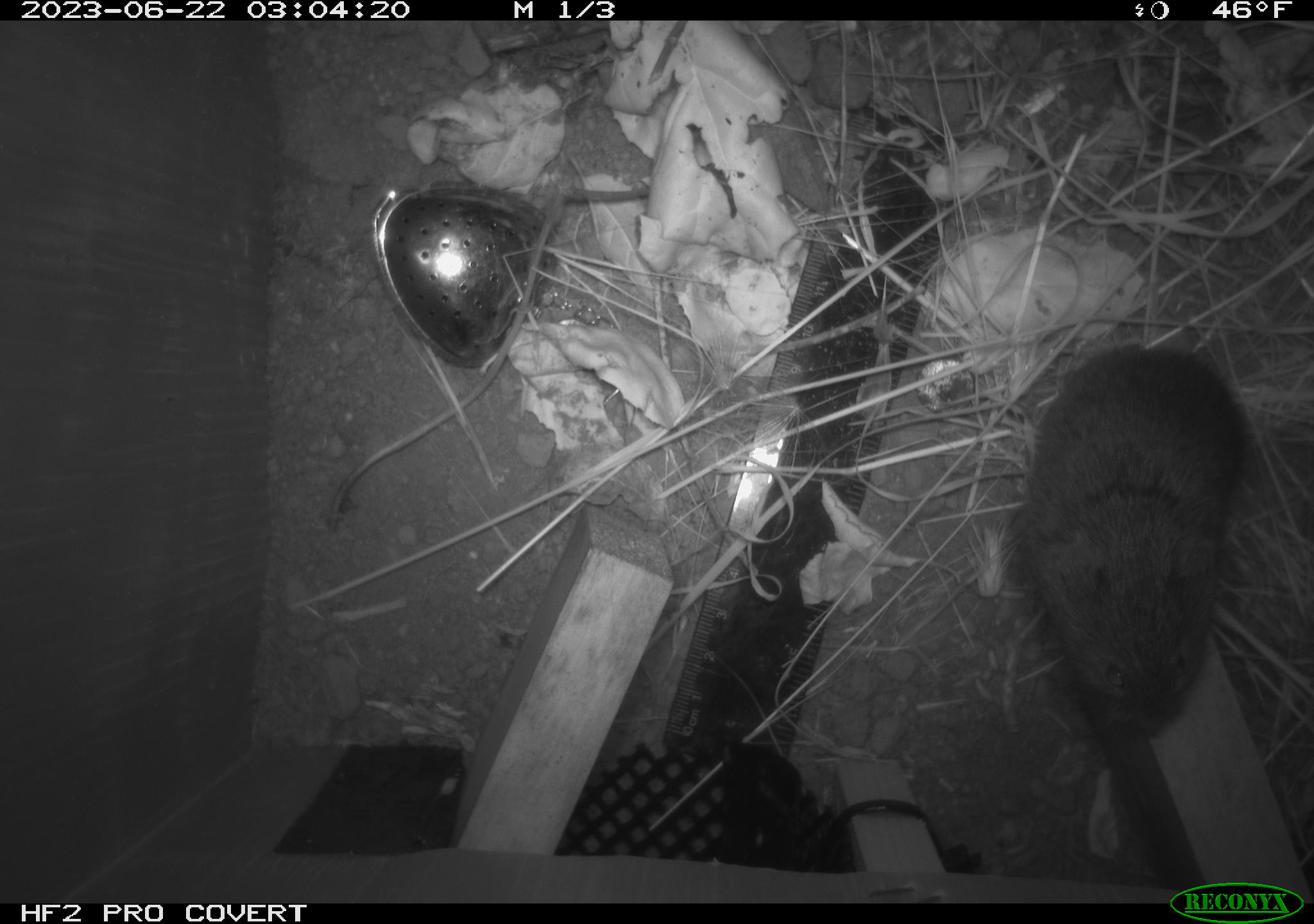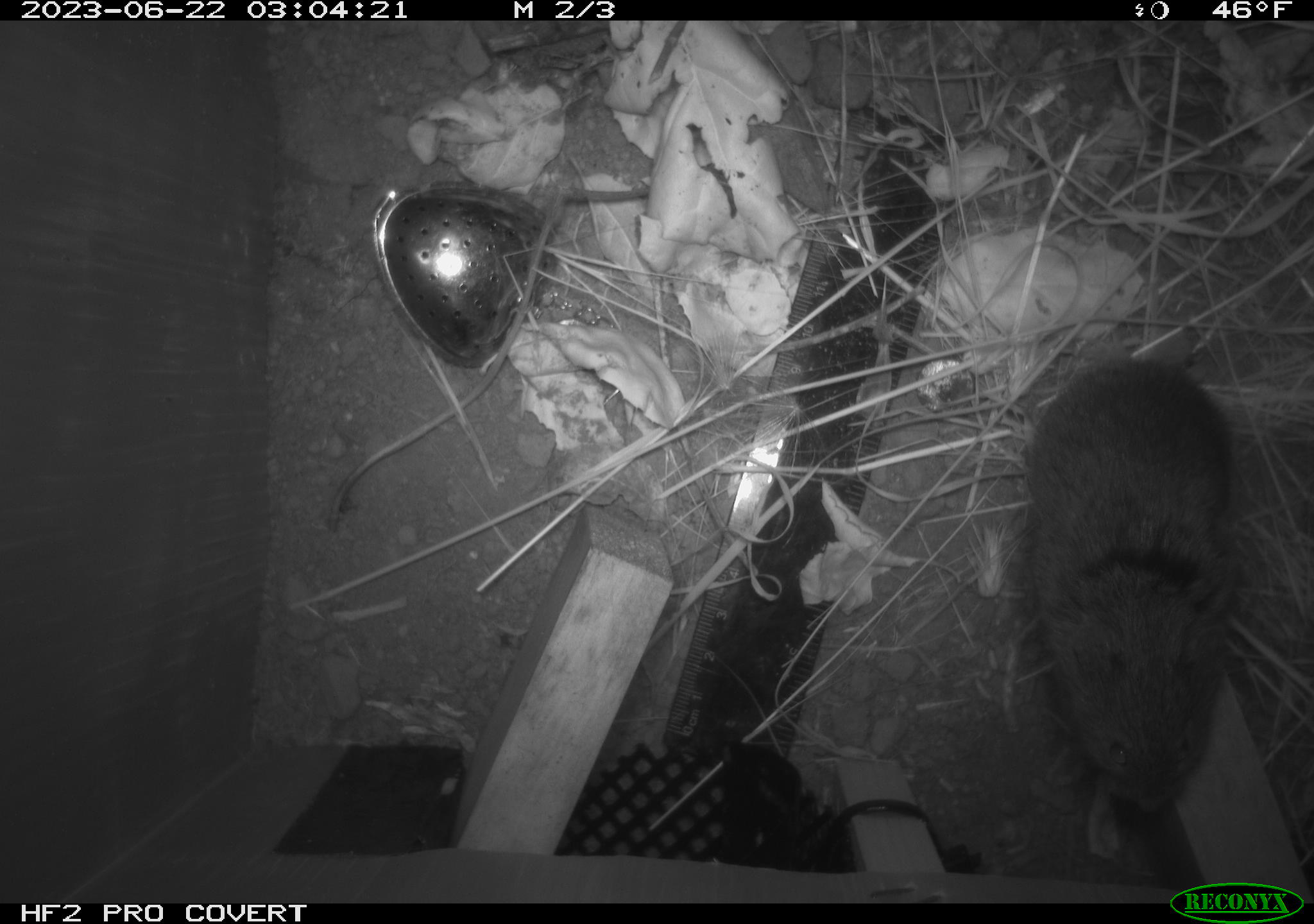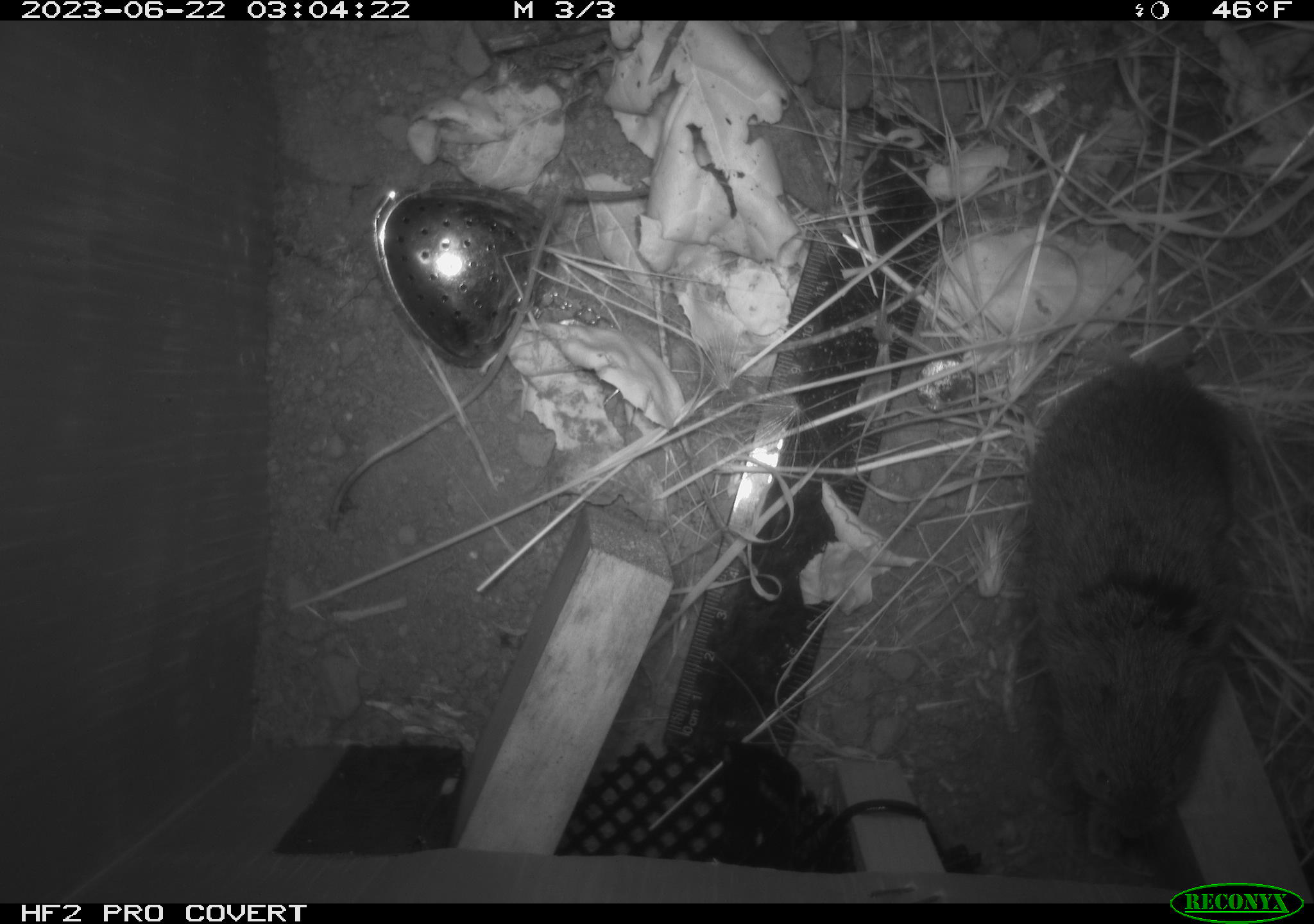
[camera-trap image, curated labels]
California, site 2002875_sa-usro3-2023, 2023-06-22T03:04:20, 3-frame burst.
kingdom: Animalia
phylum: Chordata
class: Mammalia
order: Rodentia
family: Cricetidae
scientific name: Arvicolinae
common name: voles, lemmings, and muskrats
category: arvicolinae subfamily